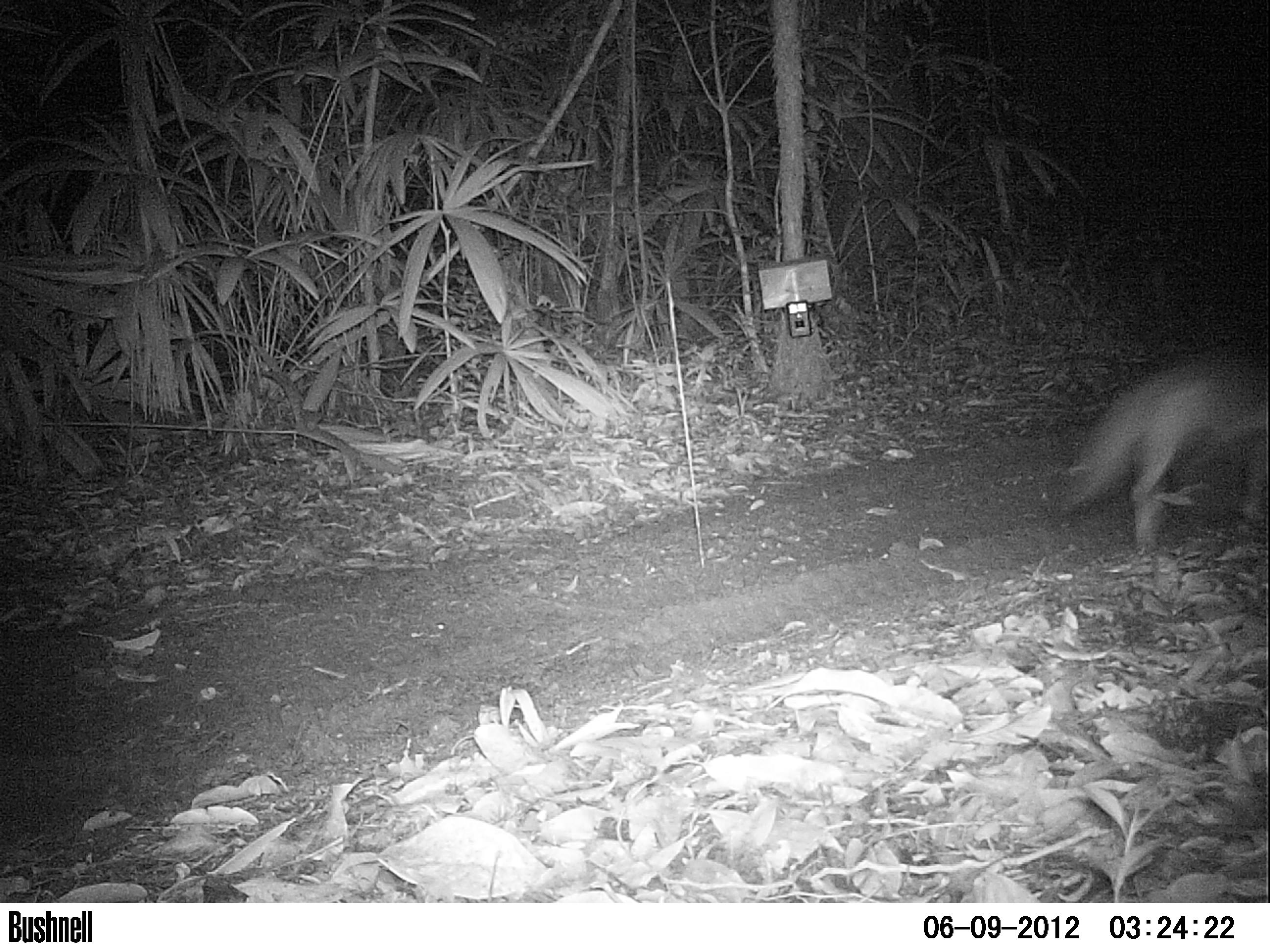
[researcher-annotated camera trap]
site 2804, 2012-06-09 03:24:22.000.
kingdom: Animalia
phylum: Chordata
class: Mammalia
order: Carnivora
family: Felidae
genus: Puma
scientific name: Puma concolor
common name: mountain lion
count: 1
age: adult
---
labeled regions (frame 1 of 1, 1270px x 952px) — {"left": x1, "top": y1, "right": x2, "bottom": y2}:
puma concolor: {"left": 1048, "top": 352, "right": 1270, "bottom": 549}